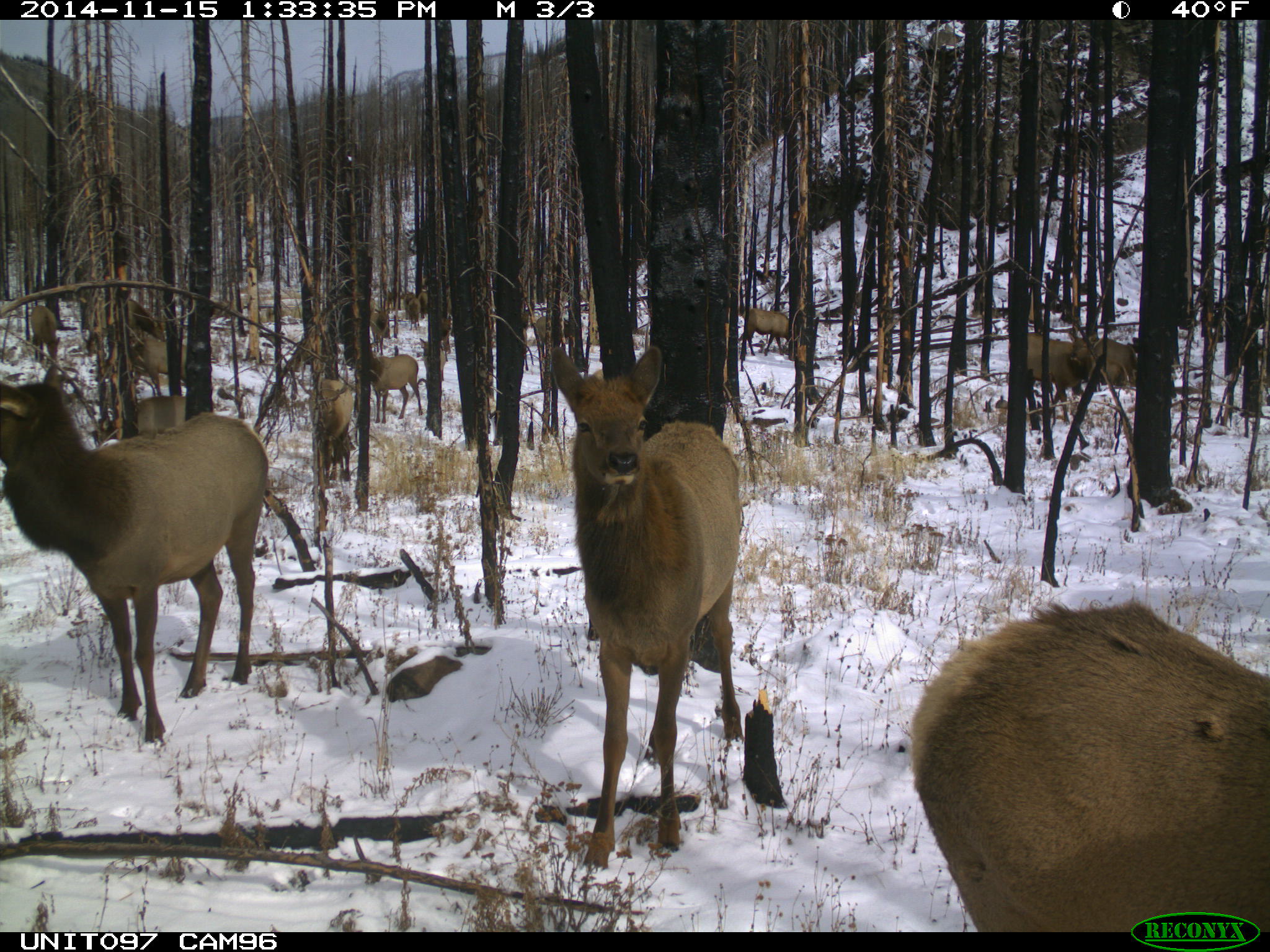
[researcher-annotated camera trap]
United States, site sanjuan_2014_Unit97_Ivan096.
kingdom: Animalia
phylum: Chordata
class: Mammalia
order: Artiodactyla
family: Cervidae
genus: Cervus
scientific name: Cervus elaphus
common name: red deer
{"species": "Cervus elaphus (red deer)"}